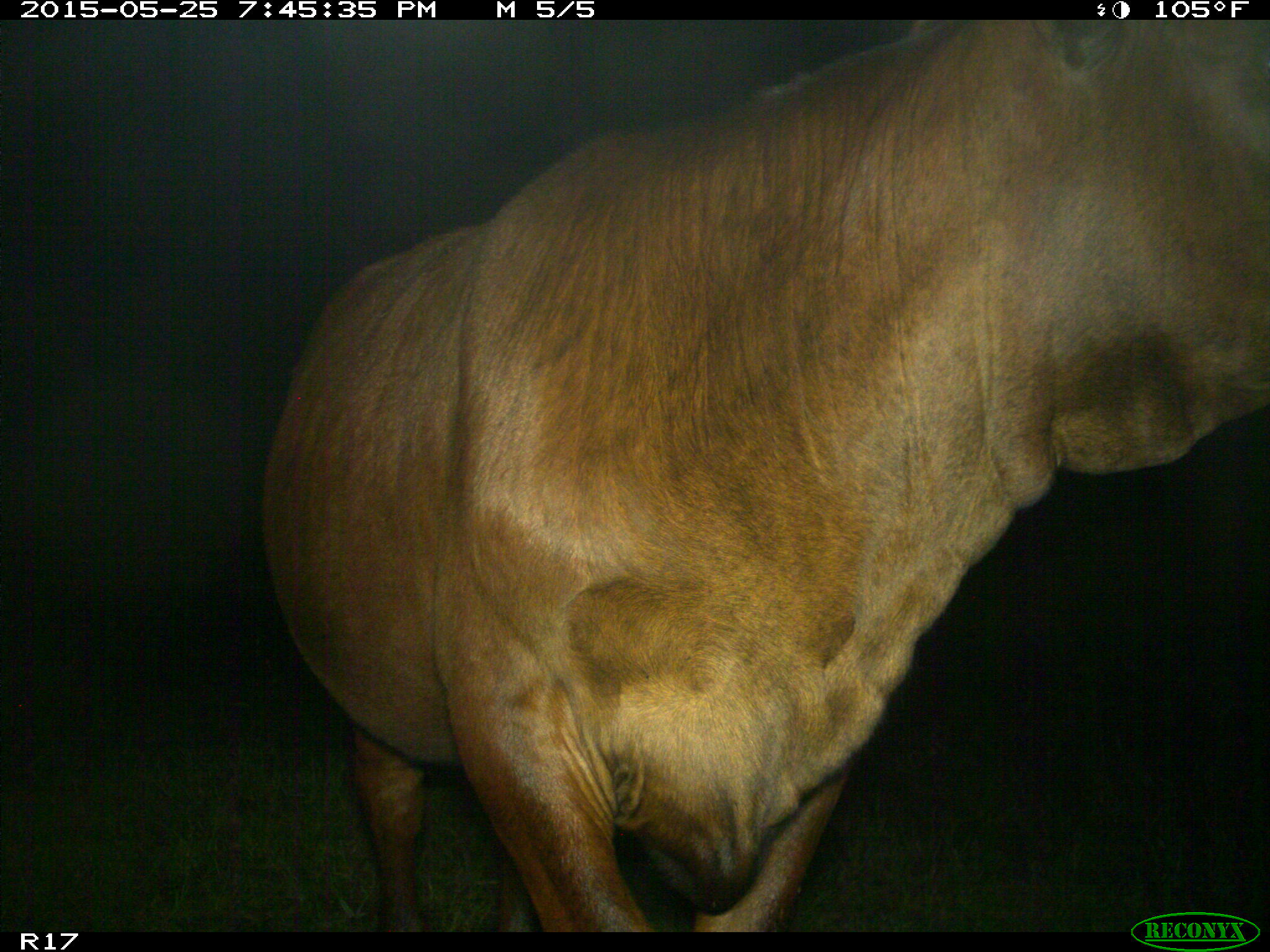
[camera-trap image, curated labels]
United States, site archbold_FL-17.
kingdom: Animalia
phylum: Chordata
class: Mammalia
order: Artiodactyla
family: Bovidae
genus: Bos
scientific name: Bos taurus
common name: domestic cow